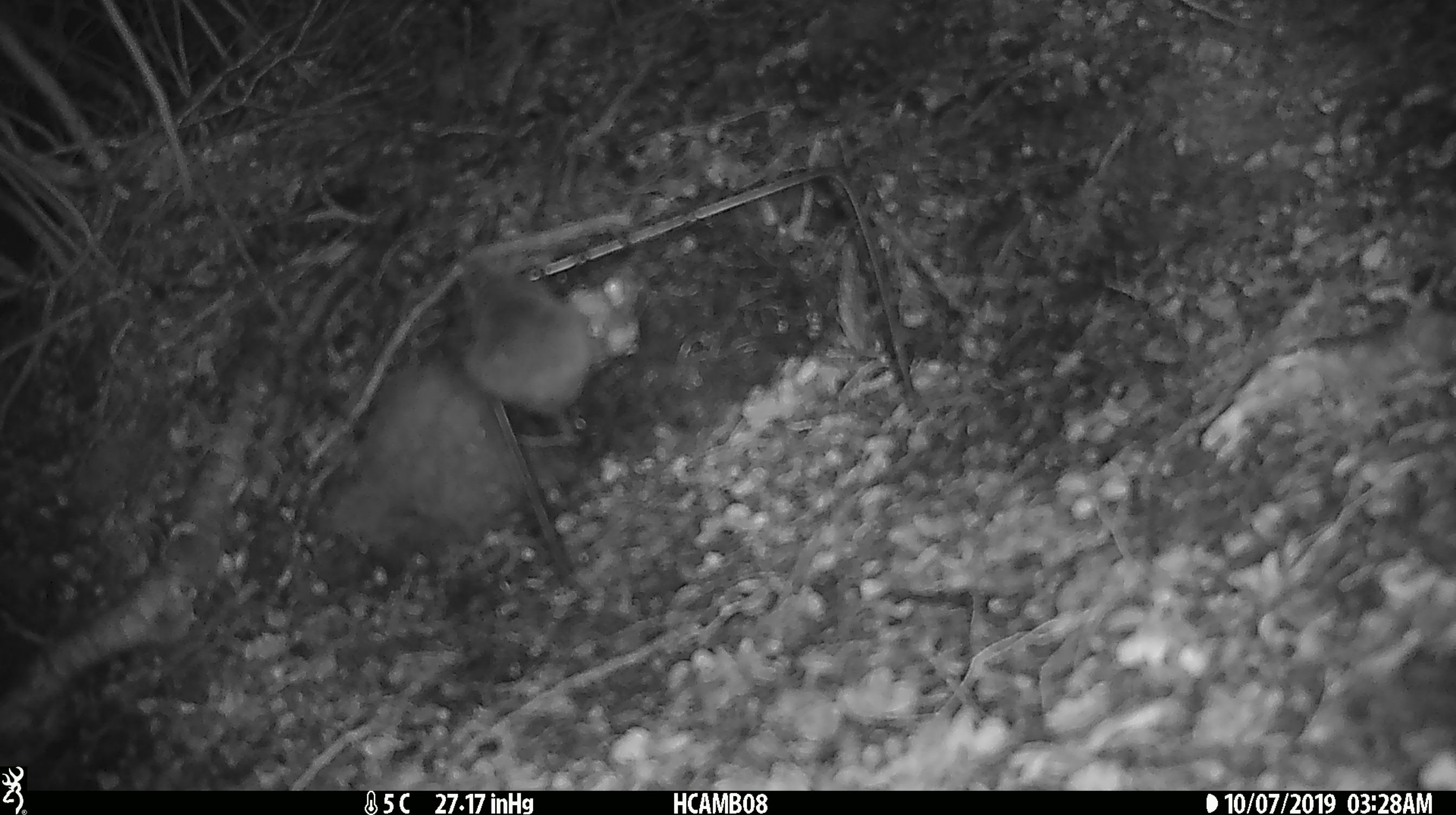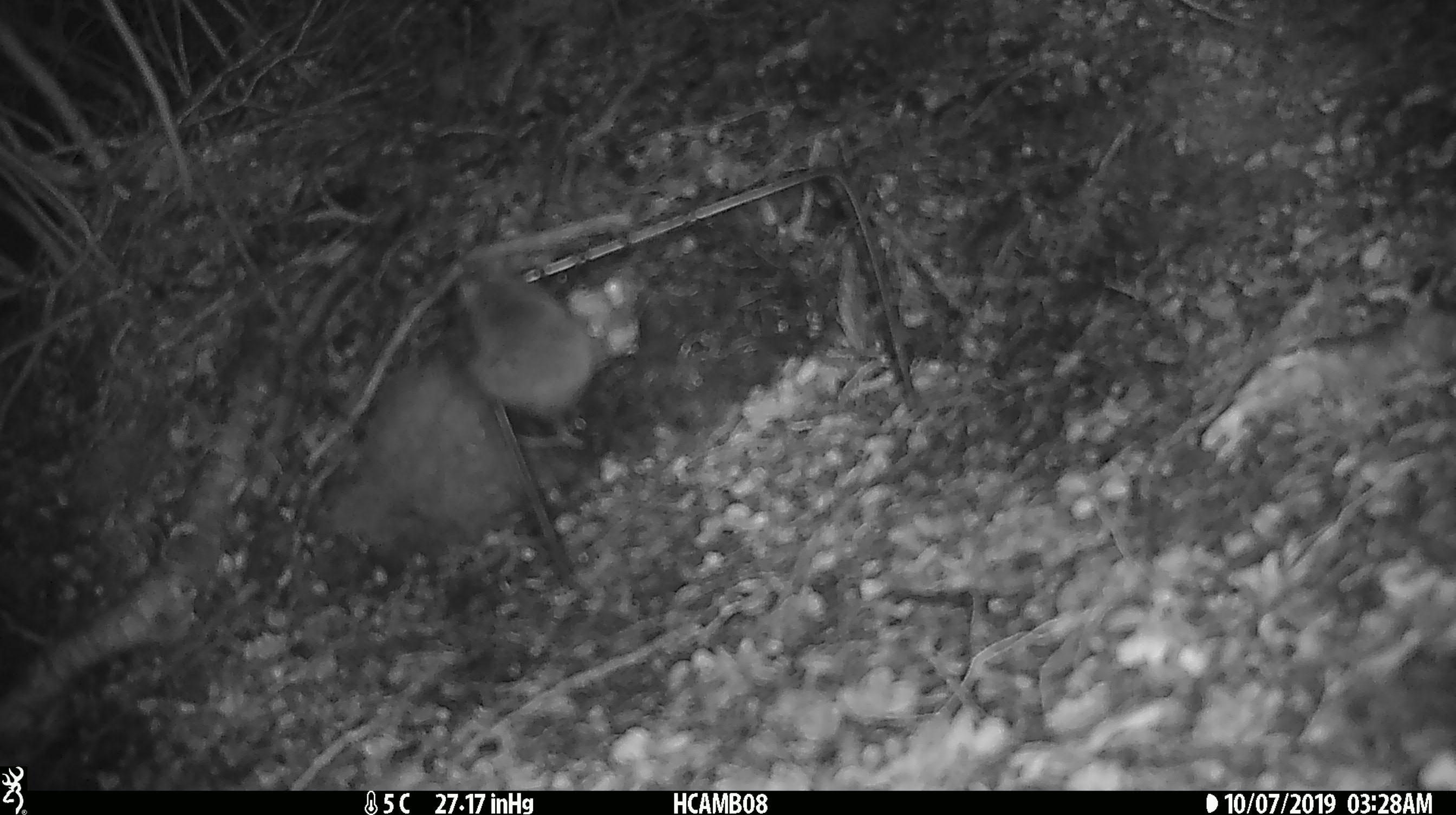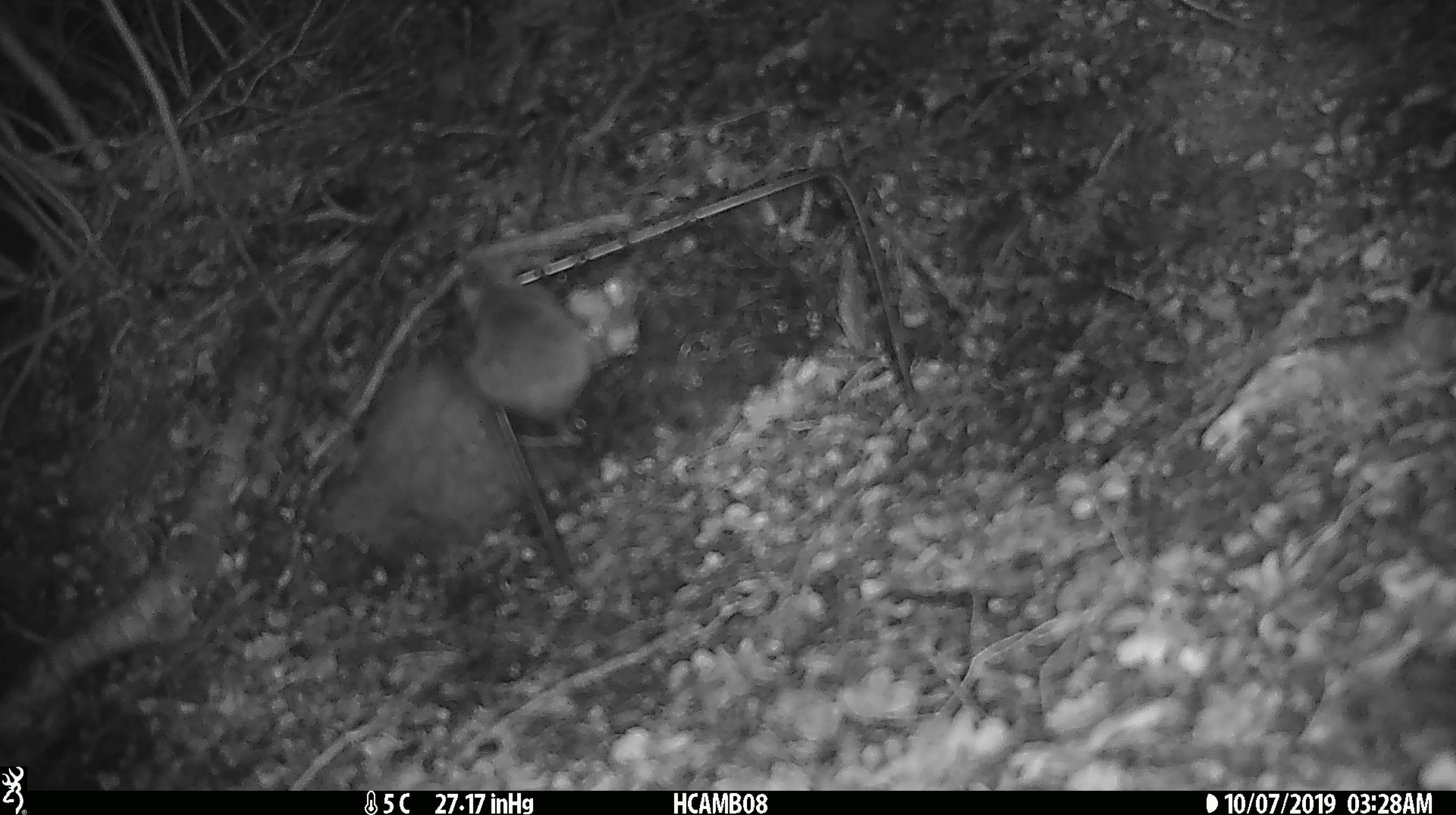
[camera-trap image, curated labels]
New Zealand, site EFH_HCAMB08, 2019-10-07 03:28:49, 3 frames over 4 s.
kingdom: Animalia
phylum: Chordata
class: Mammalia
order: Rodentia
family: Muridae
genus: Mus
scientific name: Mus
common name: mouse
Mouse (Mus).